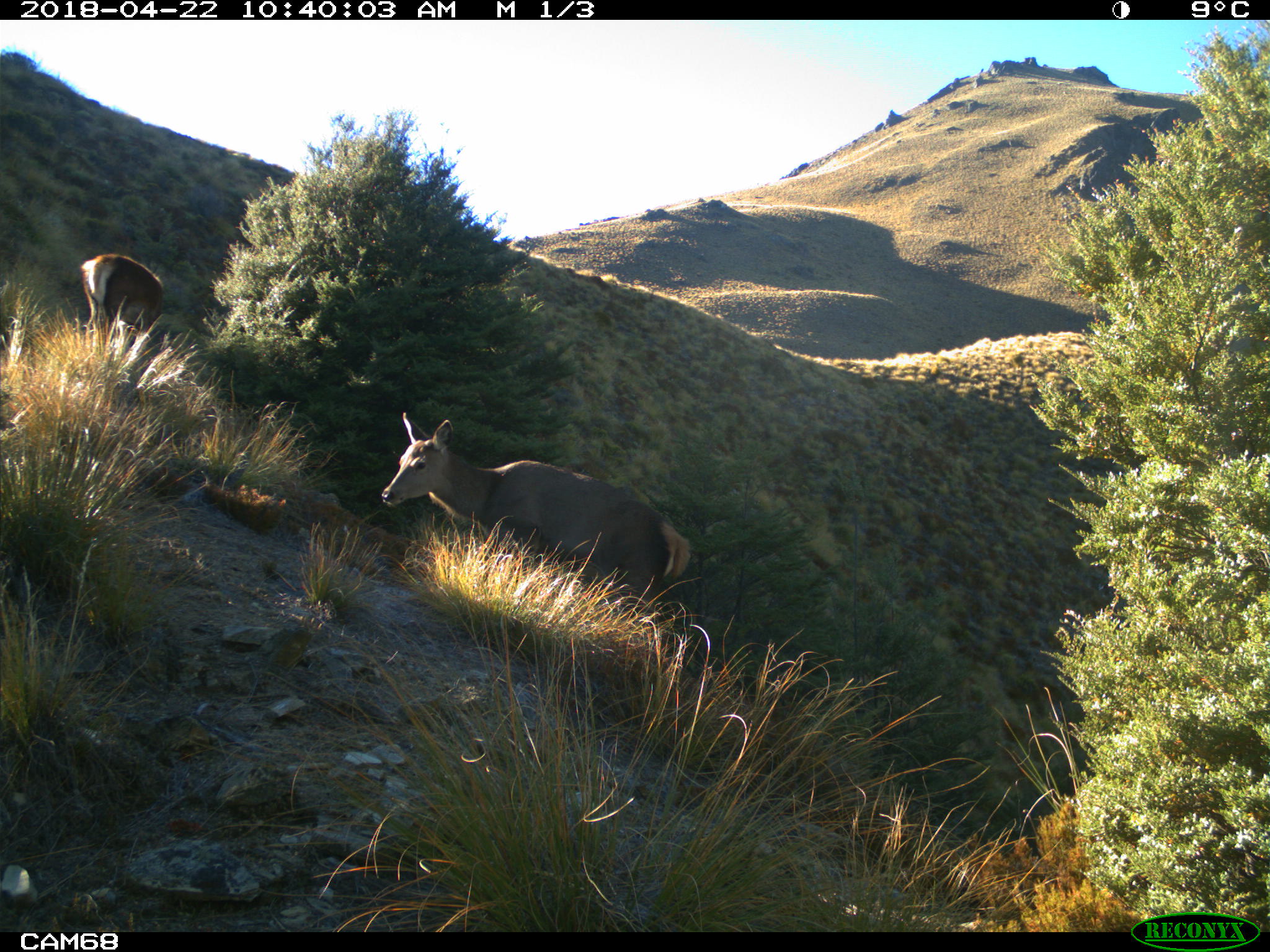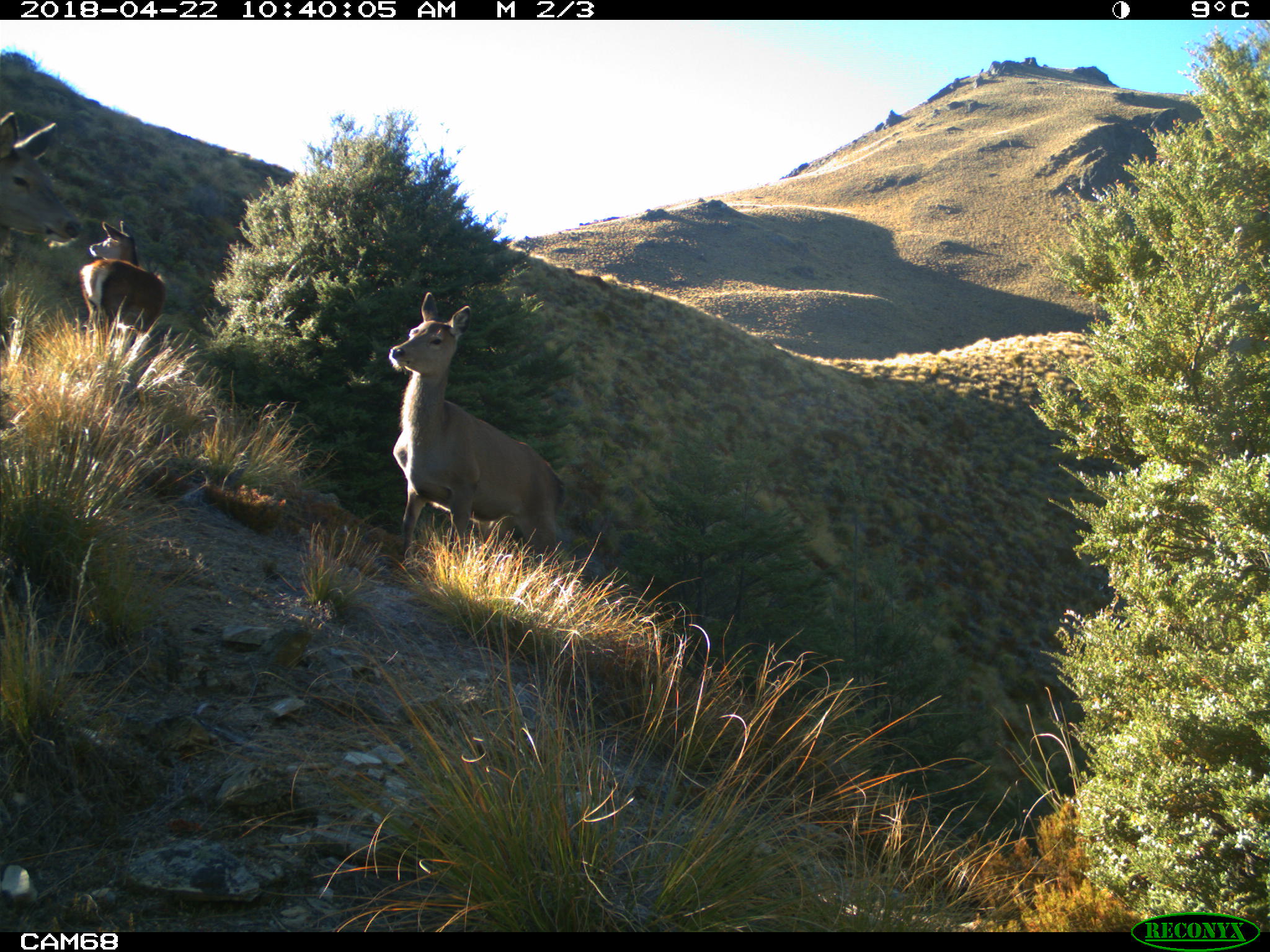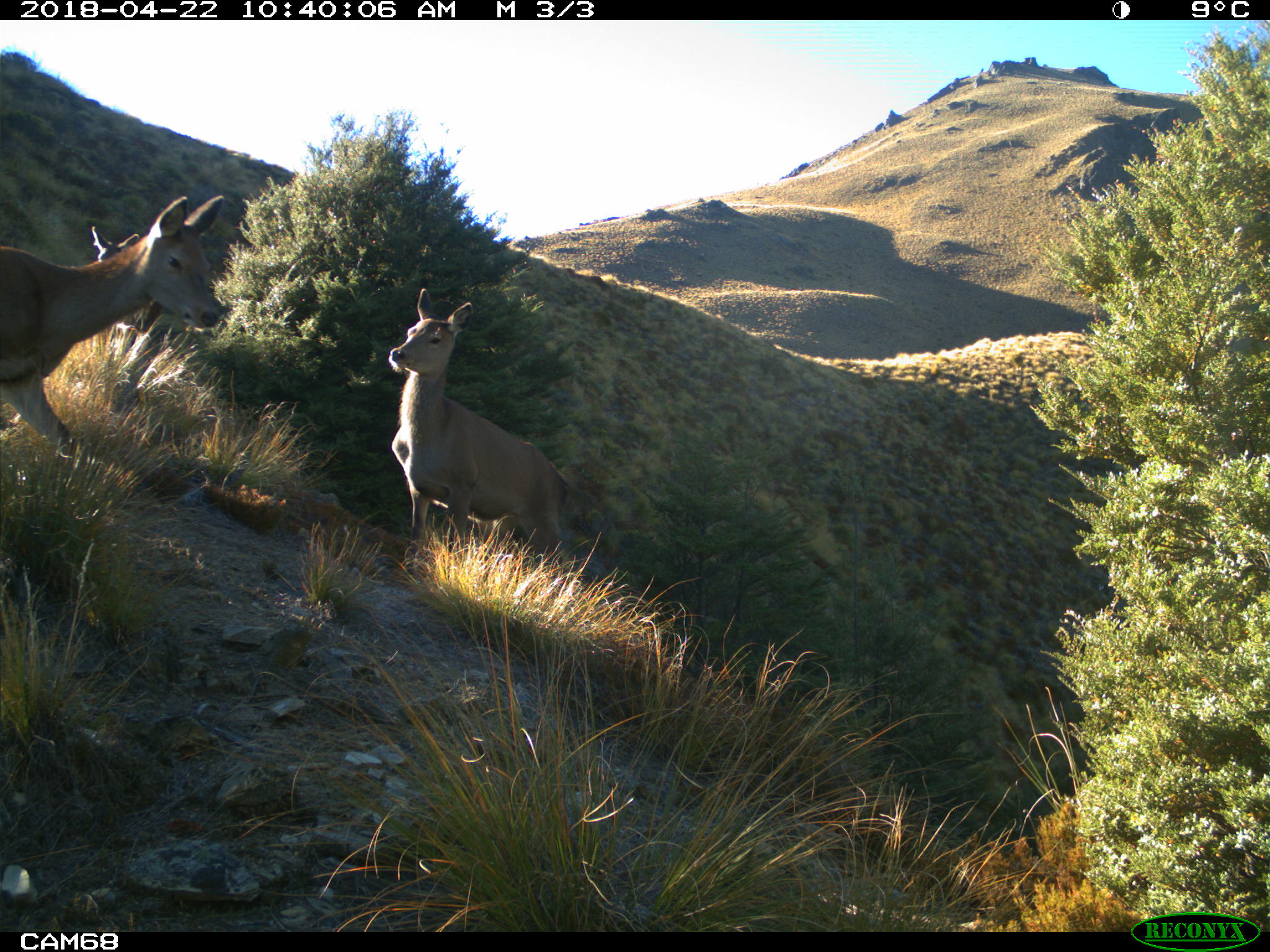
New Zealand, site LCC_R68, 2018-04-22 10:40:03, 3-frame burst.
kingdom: Animalia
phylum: Chordata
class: Mammalia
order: Artiodactyla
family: Cervidae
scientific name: Cervidae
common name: deer